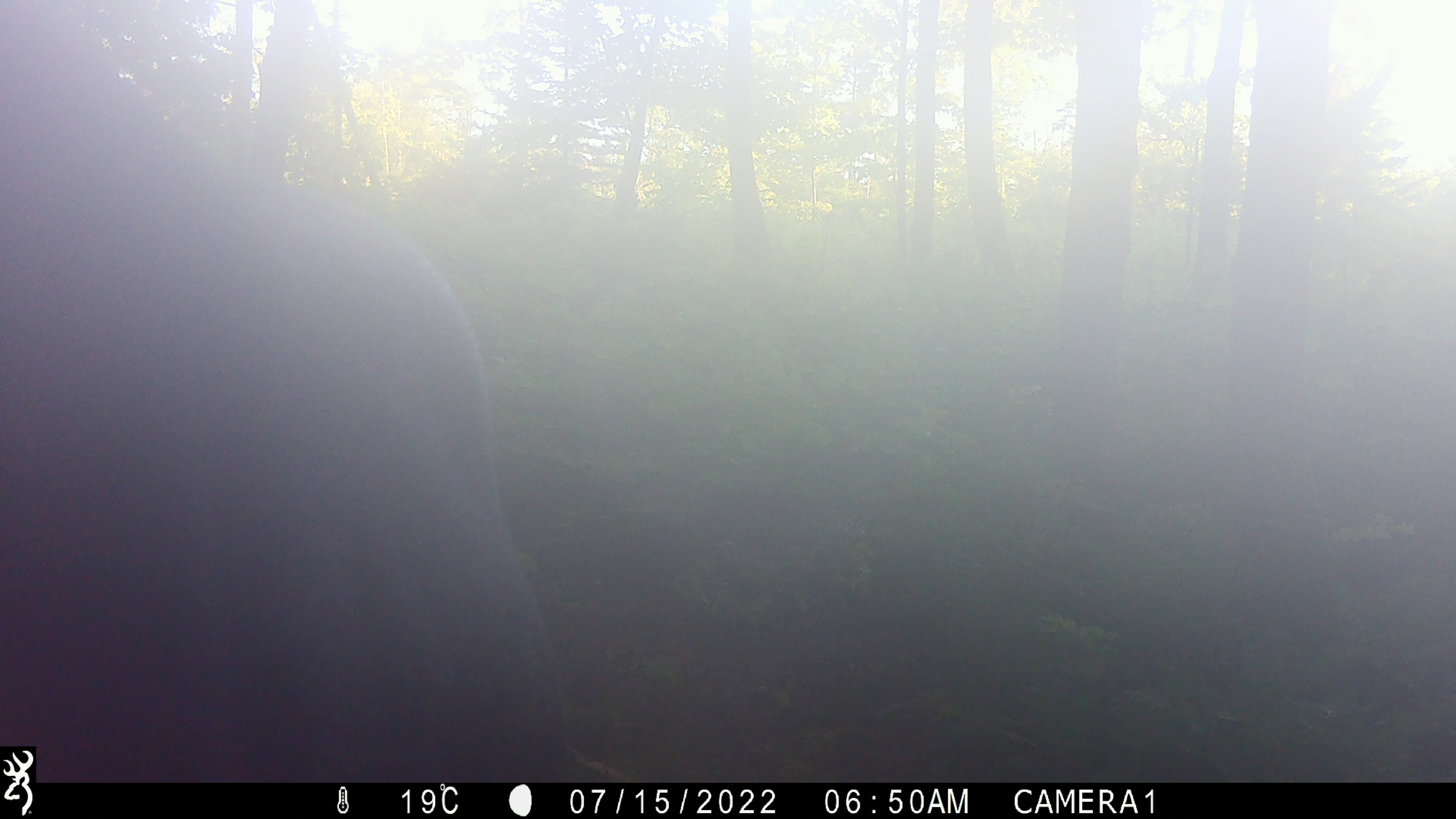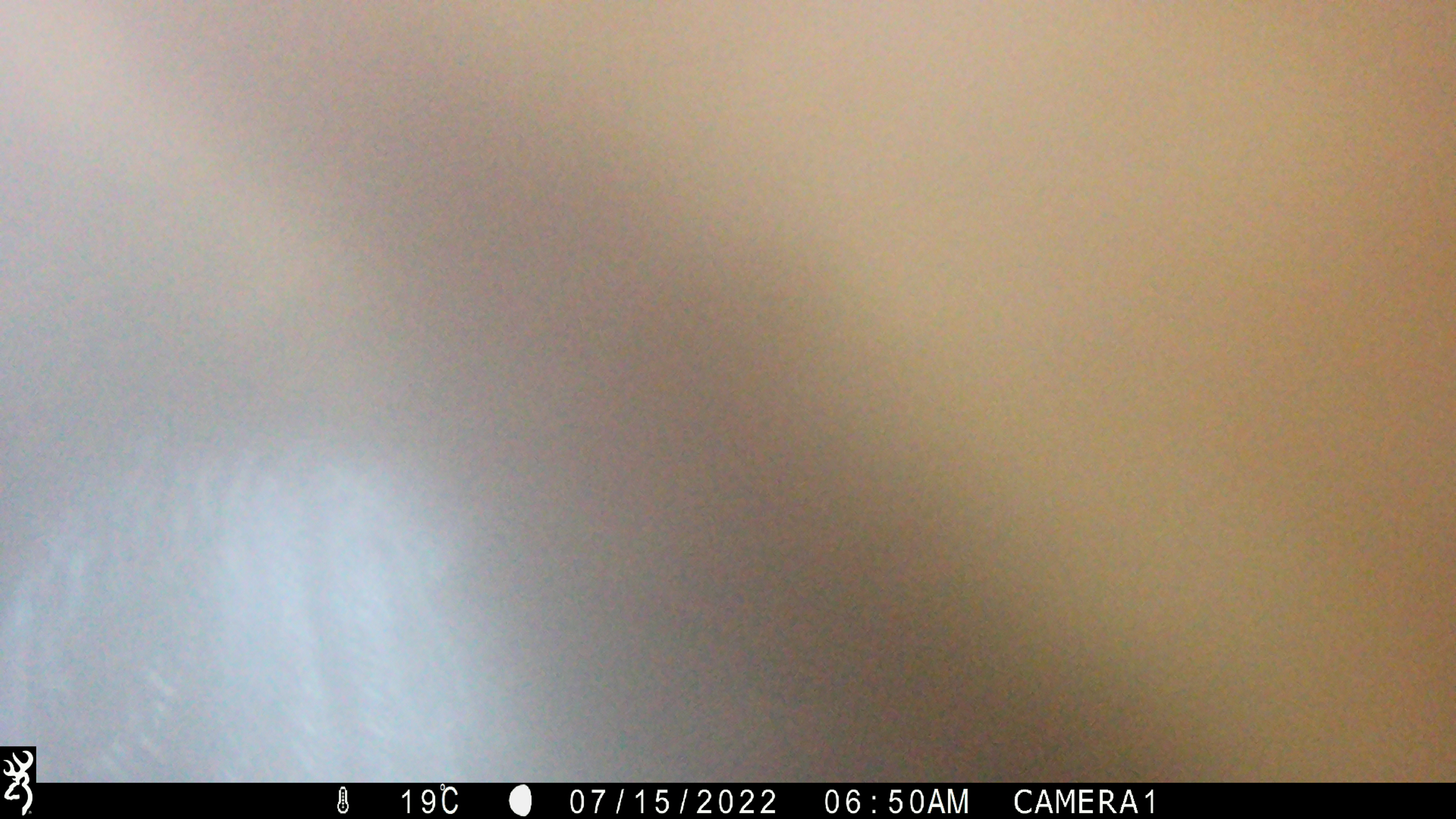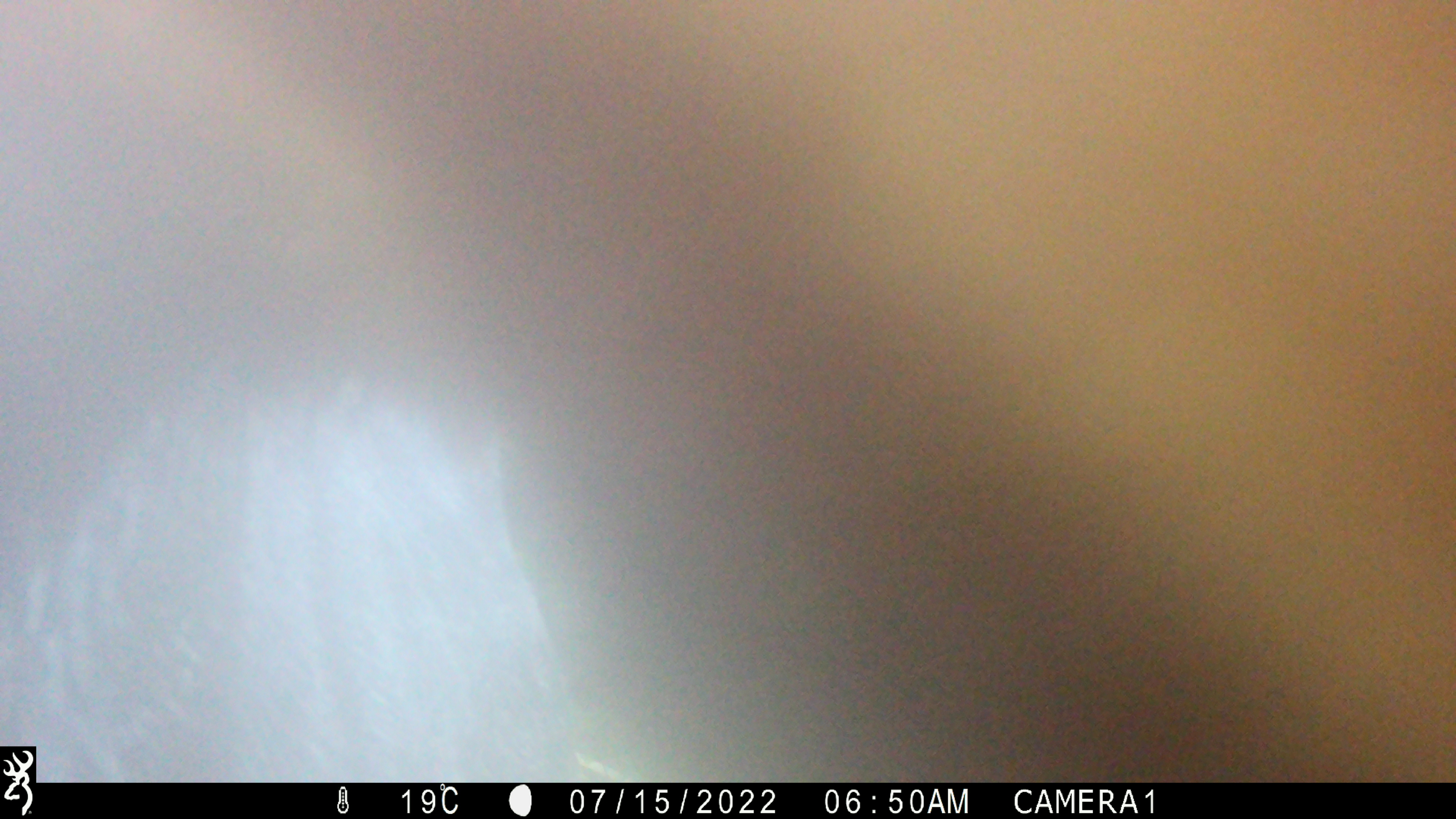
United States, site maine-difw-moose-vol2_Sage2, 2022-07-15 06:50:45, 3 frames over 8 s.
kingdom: Animalia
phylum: Chordata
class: Mammalia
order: Artiodactyla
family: Cervidae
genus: Alces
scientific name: Alces alces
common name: moose